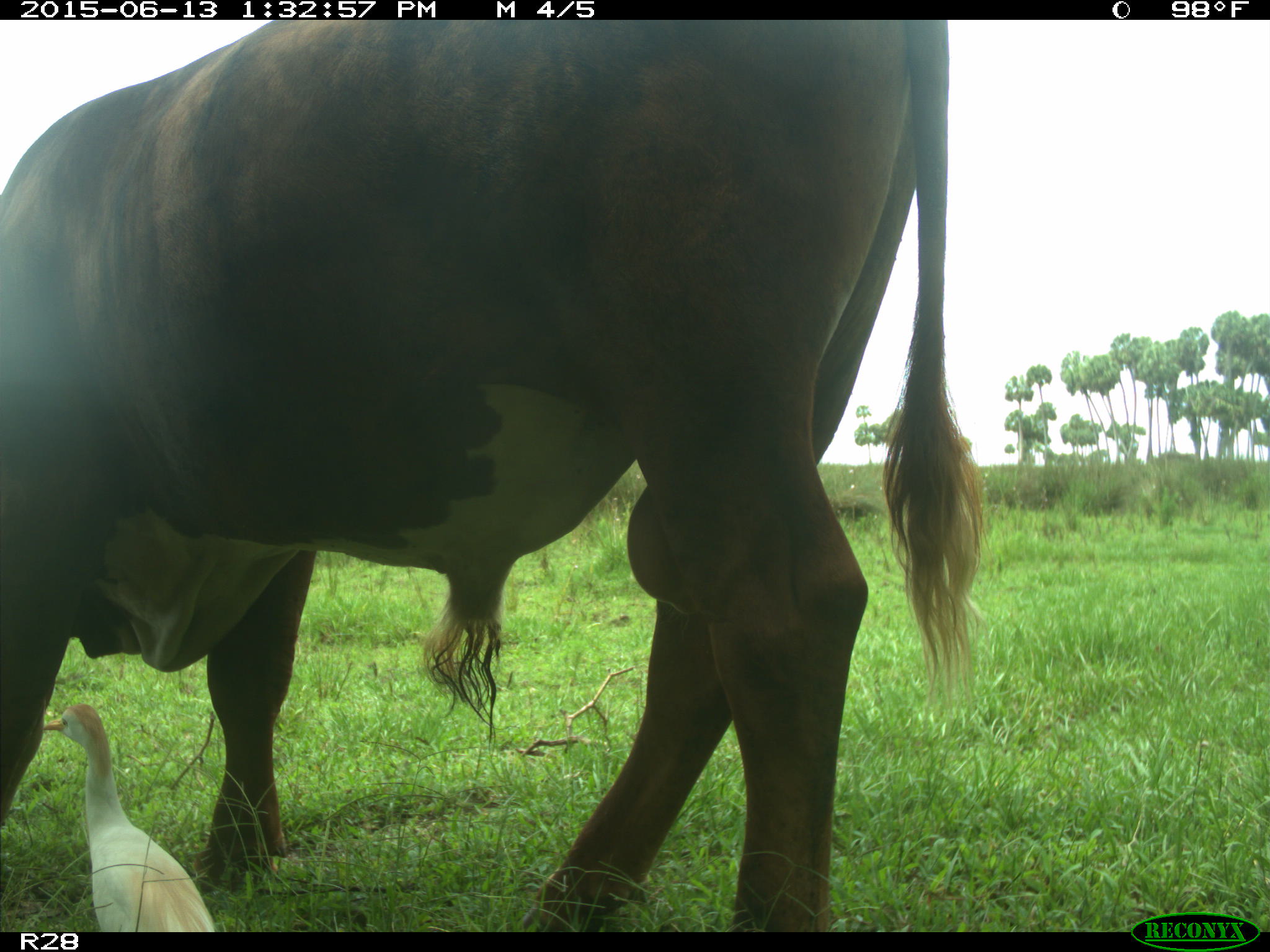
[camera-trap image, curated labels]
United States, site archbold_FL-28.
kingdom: Animalia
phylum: Chordata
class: Mammalia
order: Artiodactyla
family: Bovidae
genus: Bos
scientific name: Bos taurus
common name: domestic cow